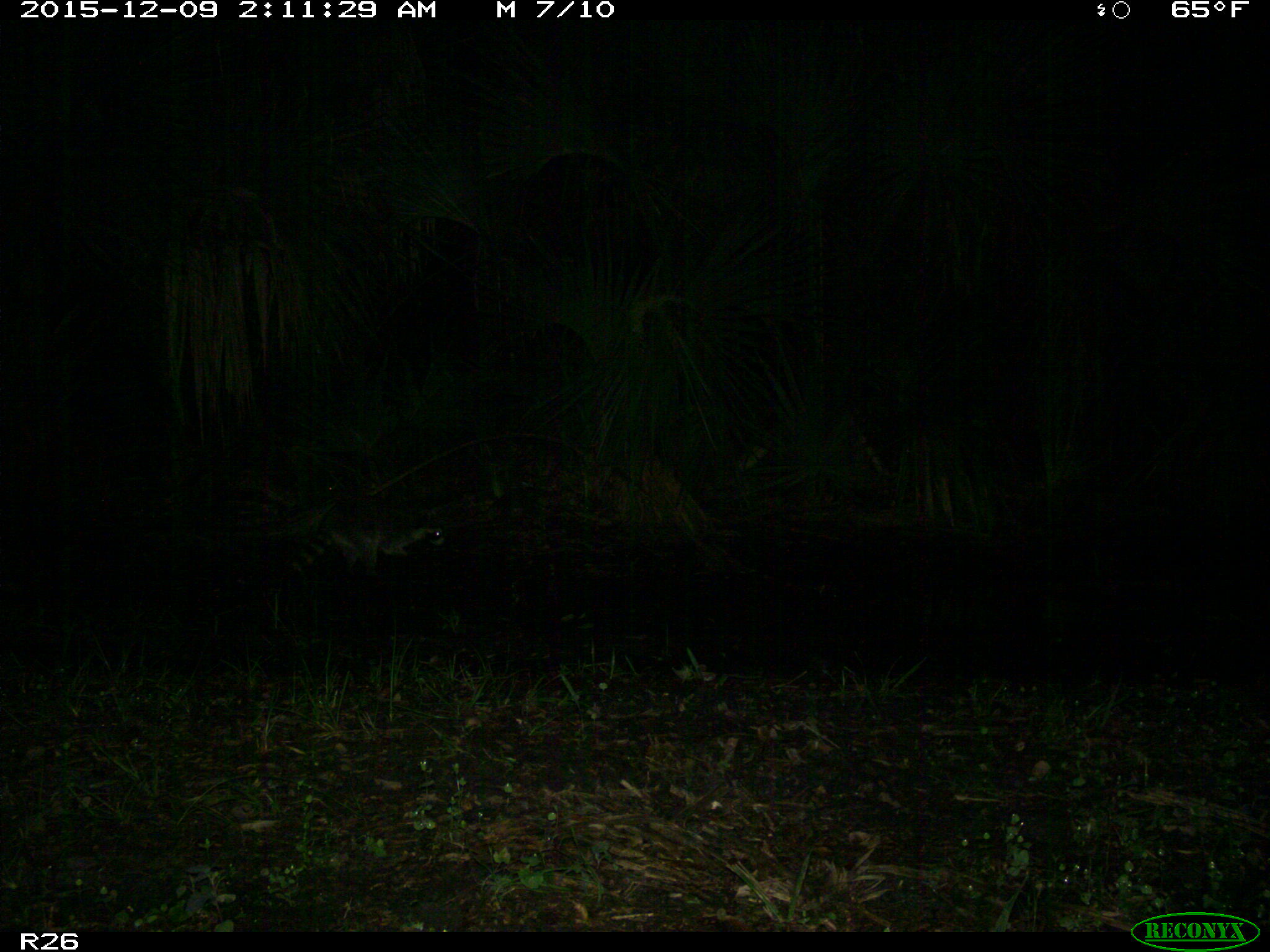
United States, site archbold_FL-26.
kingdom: Animalia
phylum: Chordata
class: Mammalia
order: Carnivora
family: Procyonidae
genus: Procyon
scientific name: Procyon lotor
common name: common raccoon